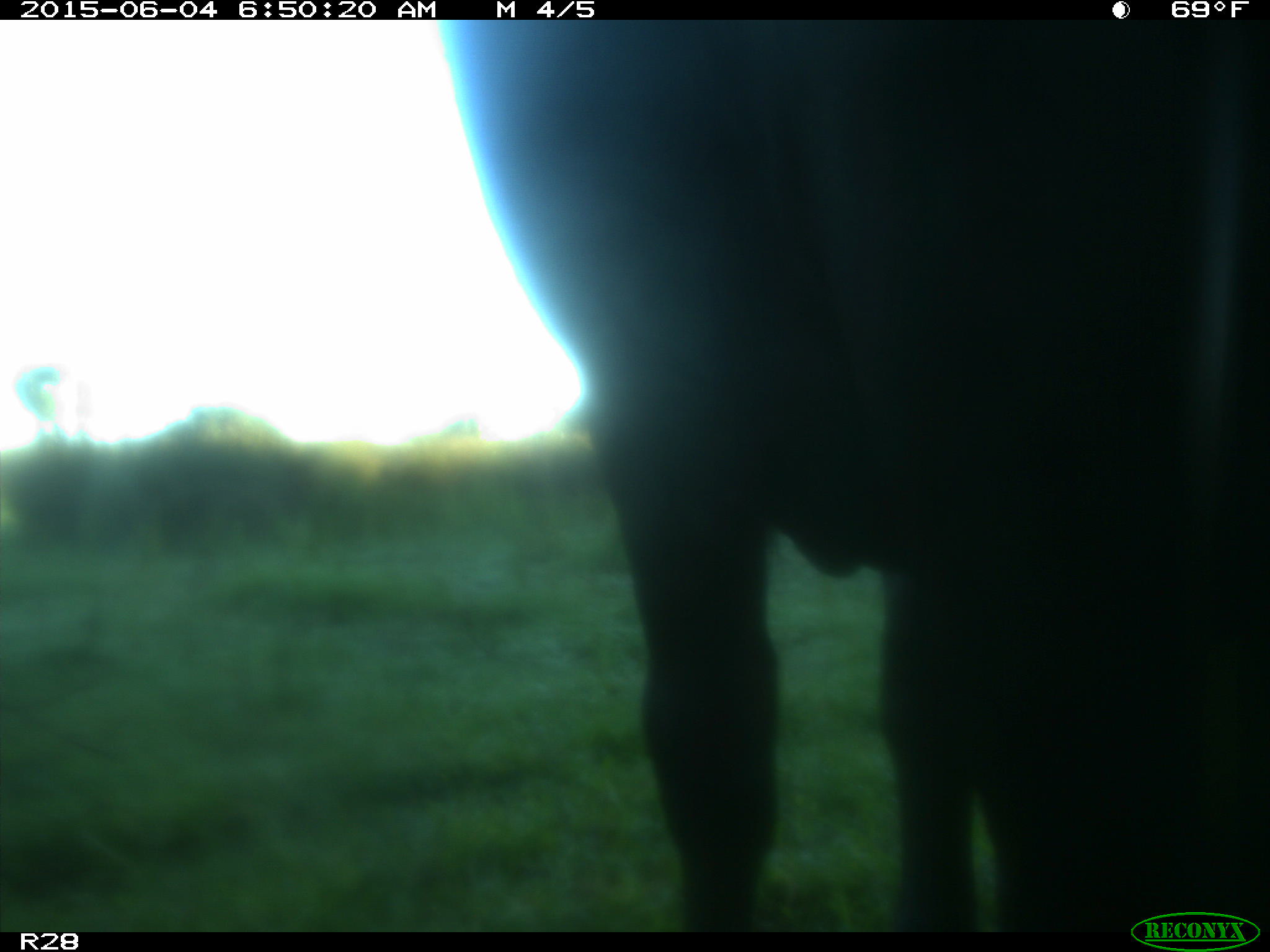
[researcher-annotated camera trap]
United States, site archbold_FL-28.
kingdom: Animalia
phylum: Chordata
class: Mammalia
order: Artiodactyla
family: Bovidae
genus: Bos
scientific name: Bos taurus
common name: domestic cow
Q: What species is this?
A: Bos taurus (domestic cow).